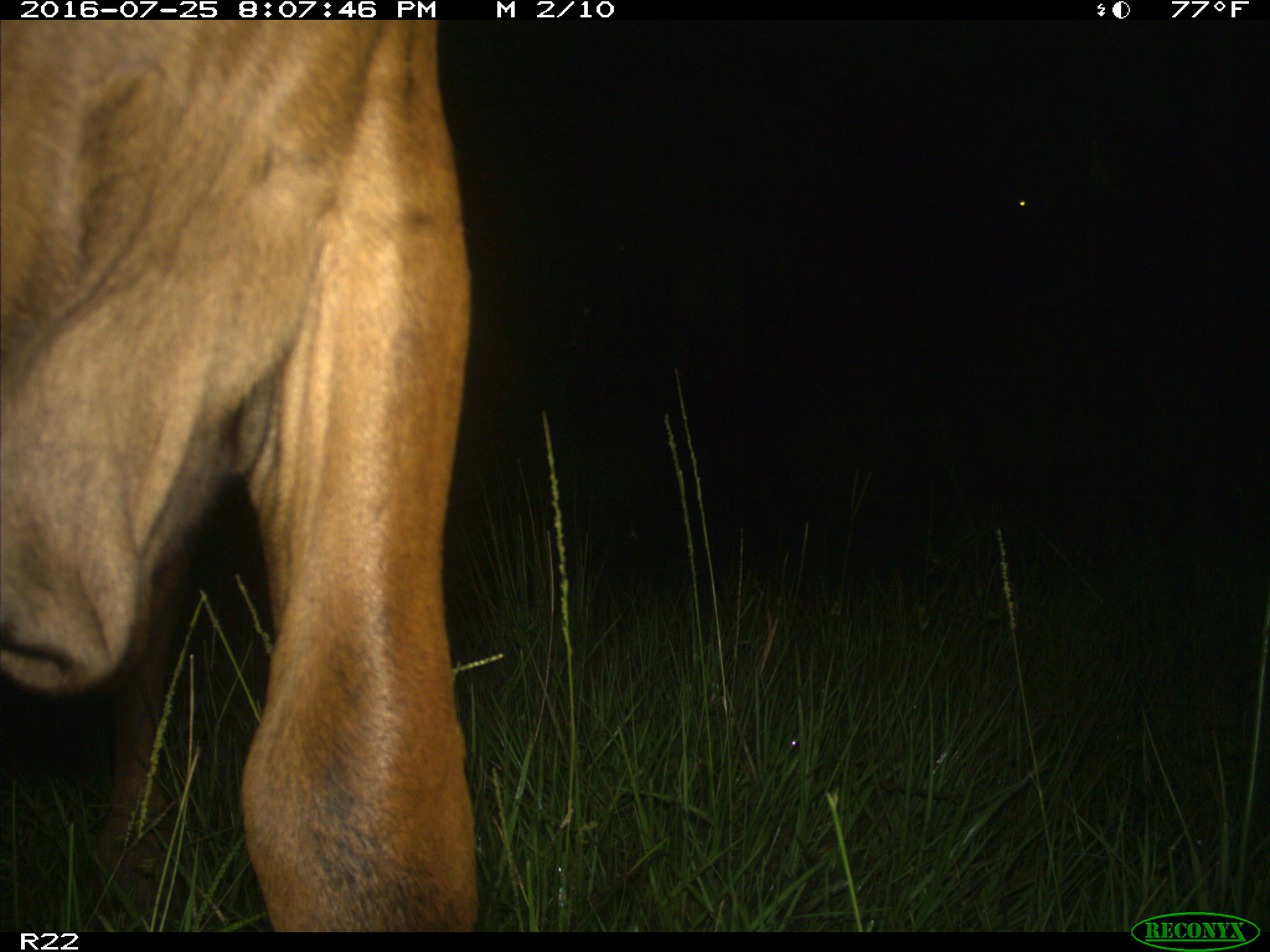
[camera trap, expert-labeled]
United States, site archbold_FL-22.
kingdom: Animalia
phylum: Chordata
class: Mammalia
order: Artiodactyla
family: Bovidae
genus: Bos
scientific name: Bos taurus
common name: domestic cow